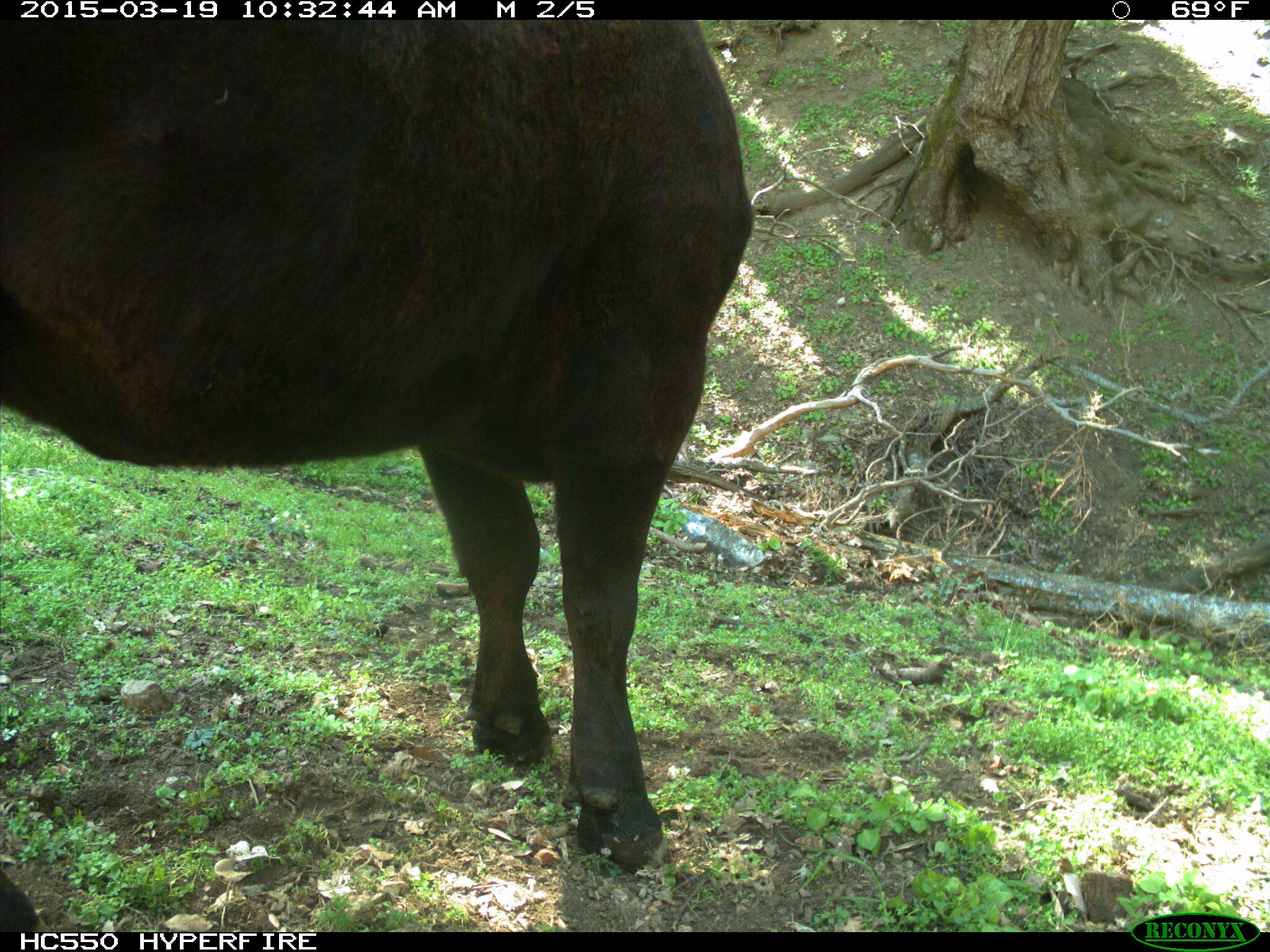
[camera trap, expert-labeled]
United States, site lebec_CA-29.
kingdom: Animalia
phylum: Chordata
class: Mammalia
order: Artiodactyla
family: Bovidae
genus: Bos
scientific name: Bos taurus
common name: domestic cow